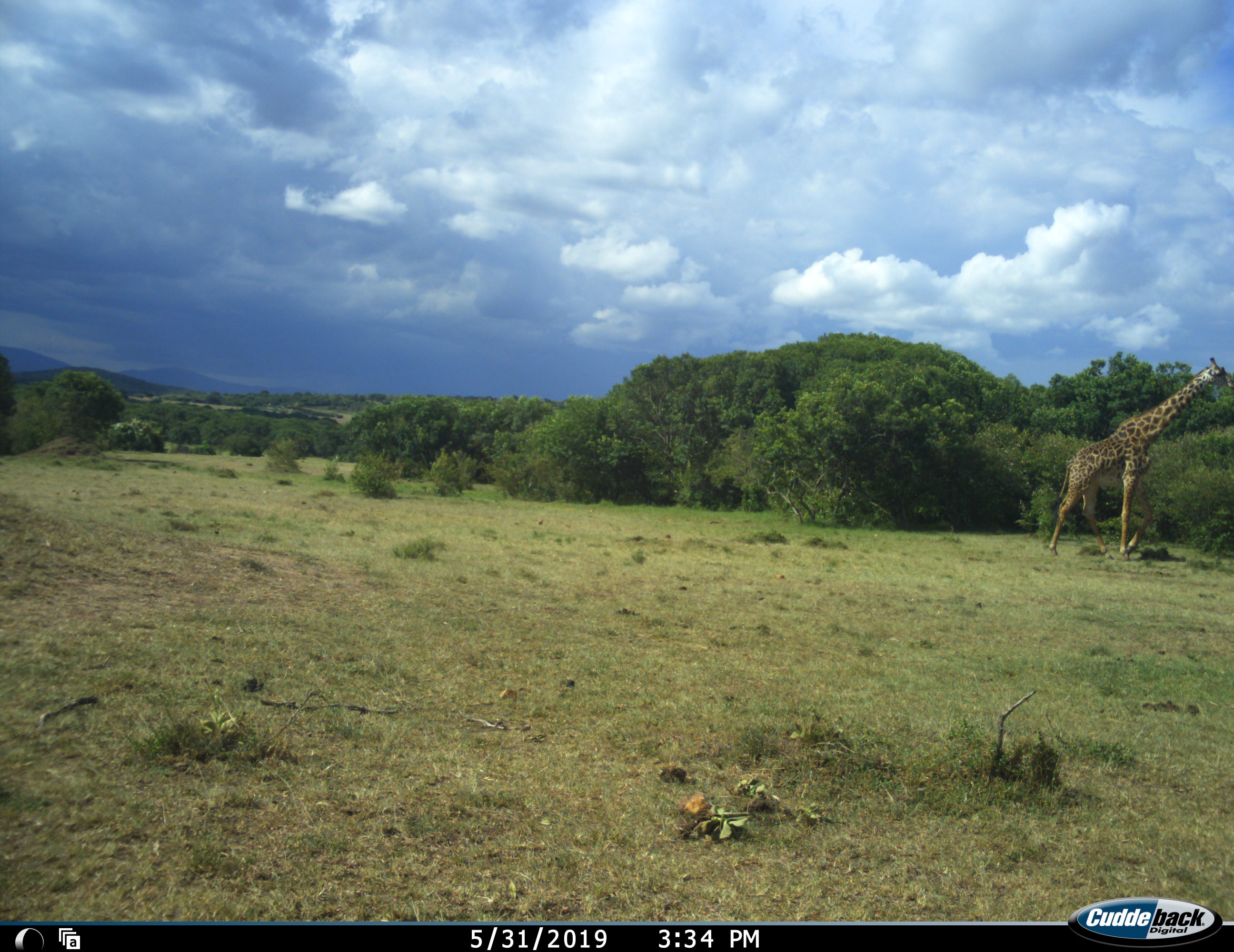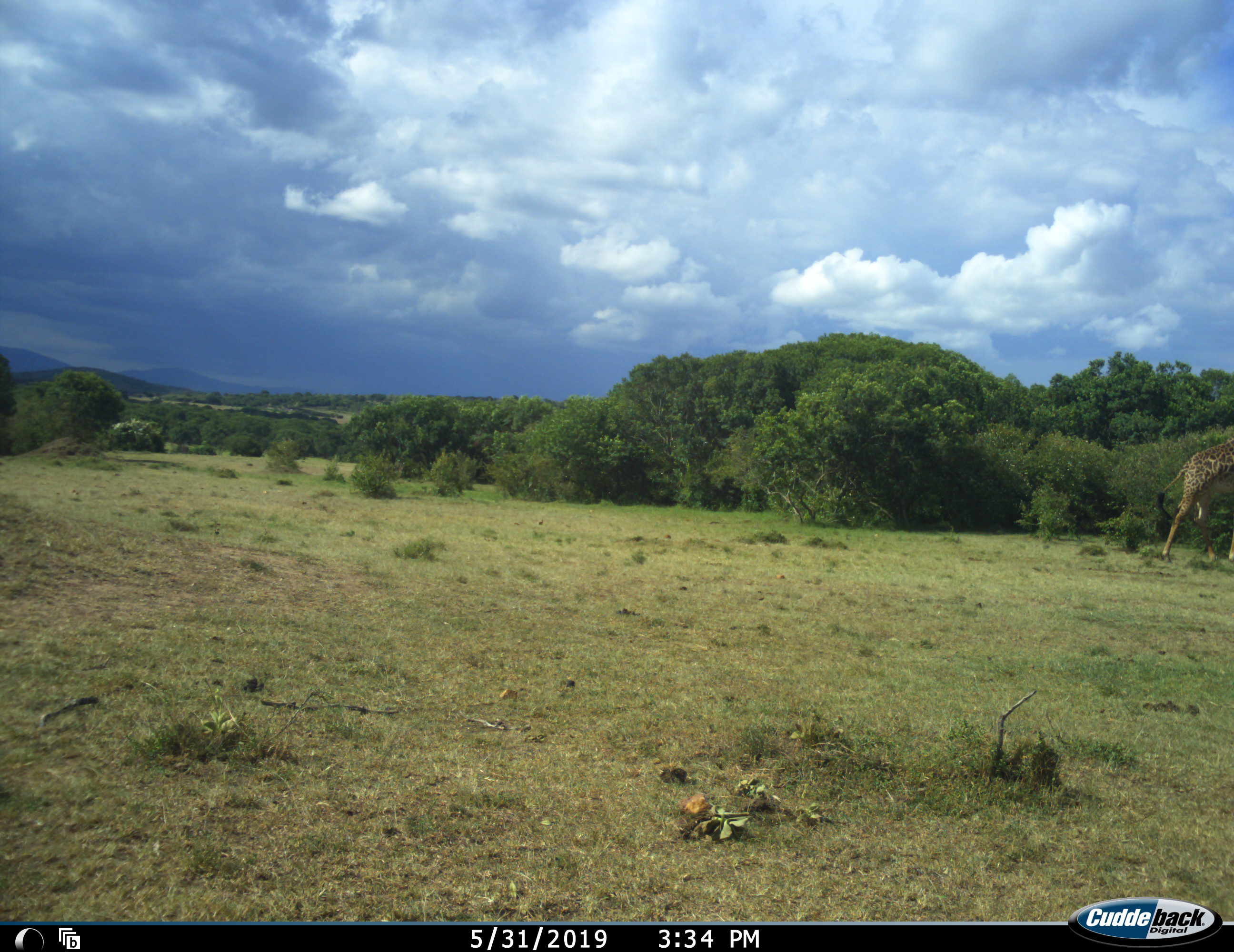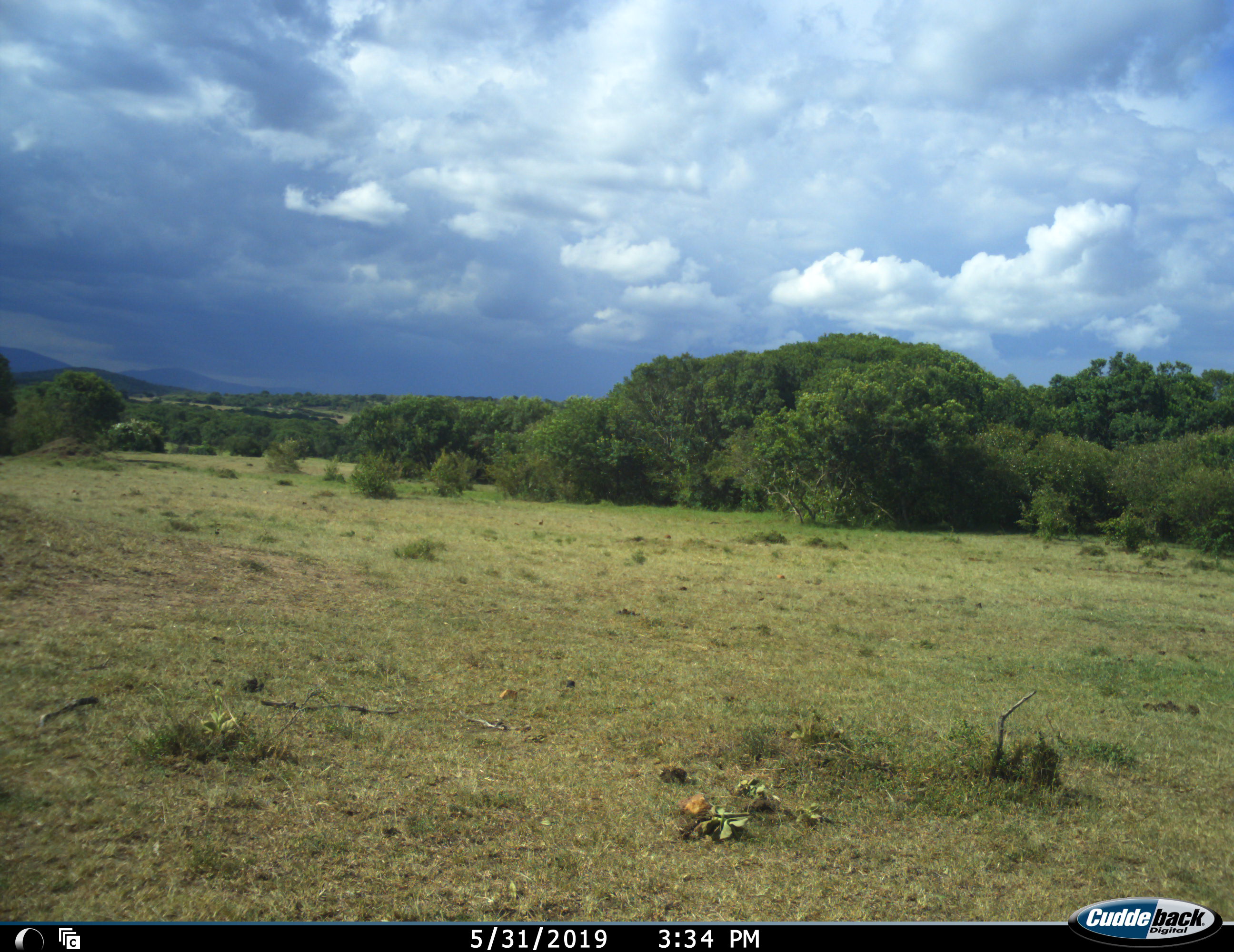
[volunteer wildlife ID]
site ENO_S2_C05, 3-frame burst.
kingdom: Animalia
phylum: Chordata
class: Mammalia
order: Artiodactyla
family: Giraffidae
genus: Giraffa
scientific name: Giraffa camelopardalis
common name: giraffe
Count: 1.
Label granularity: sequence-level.